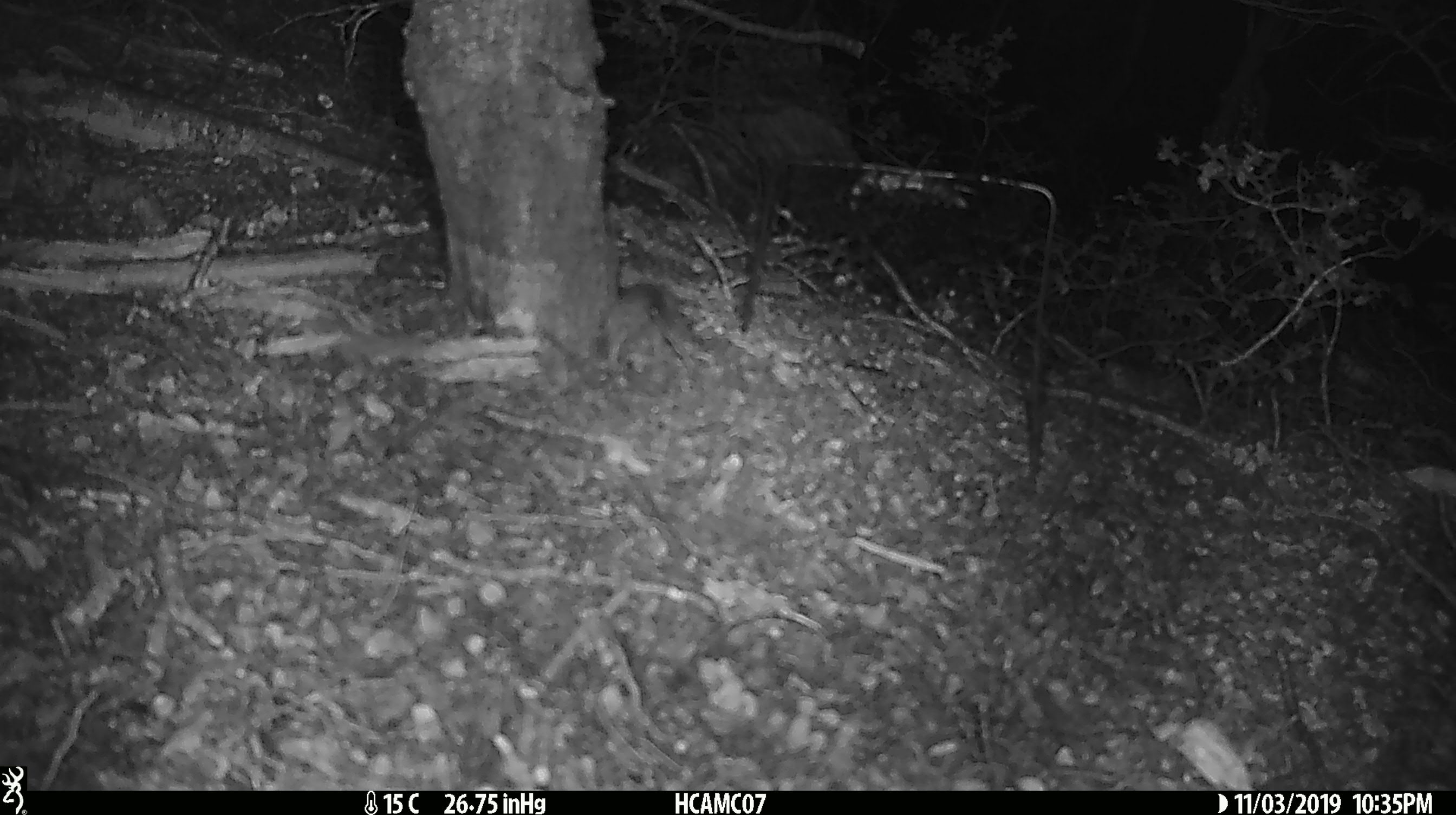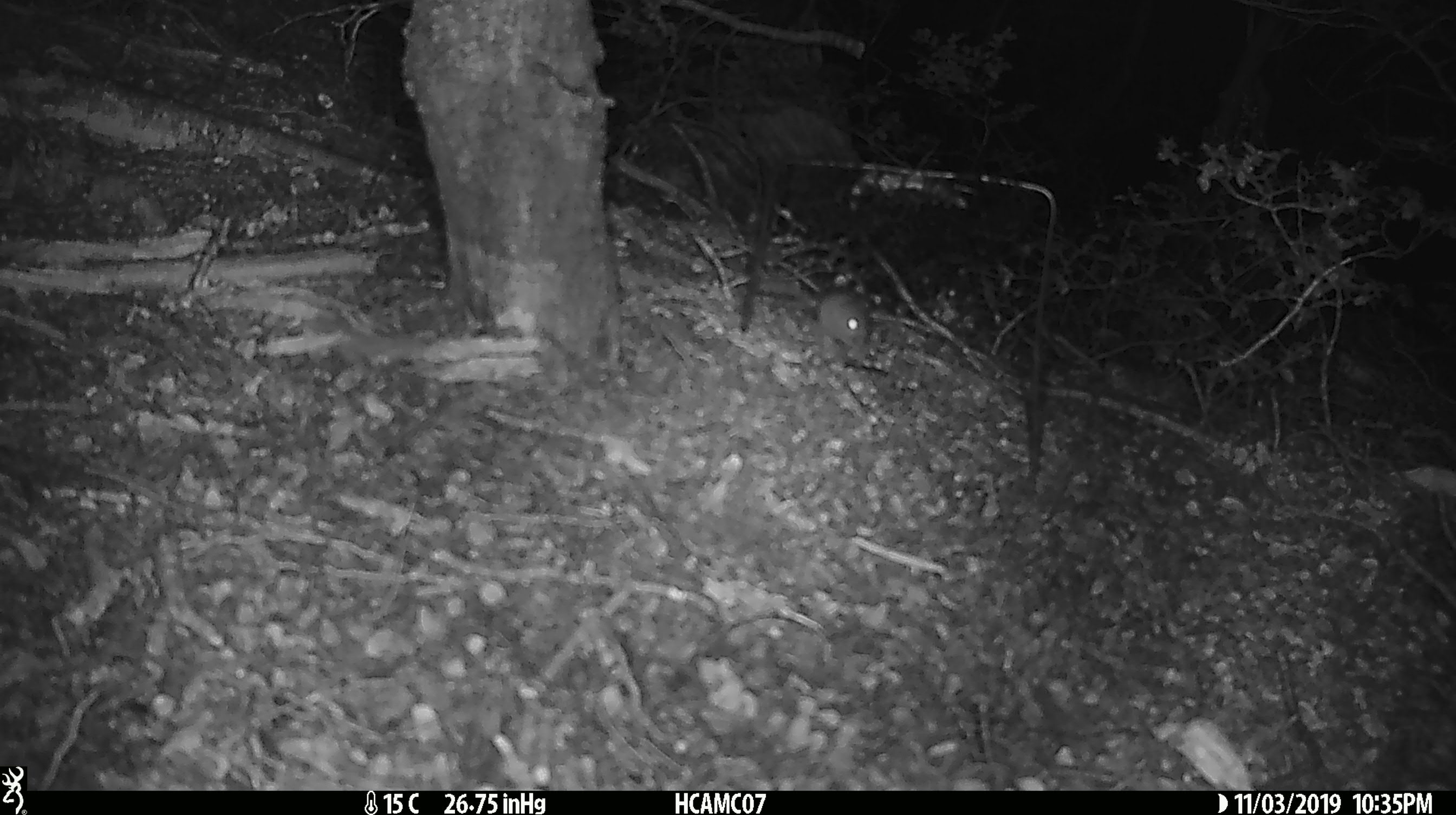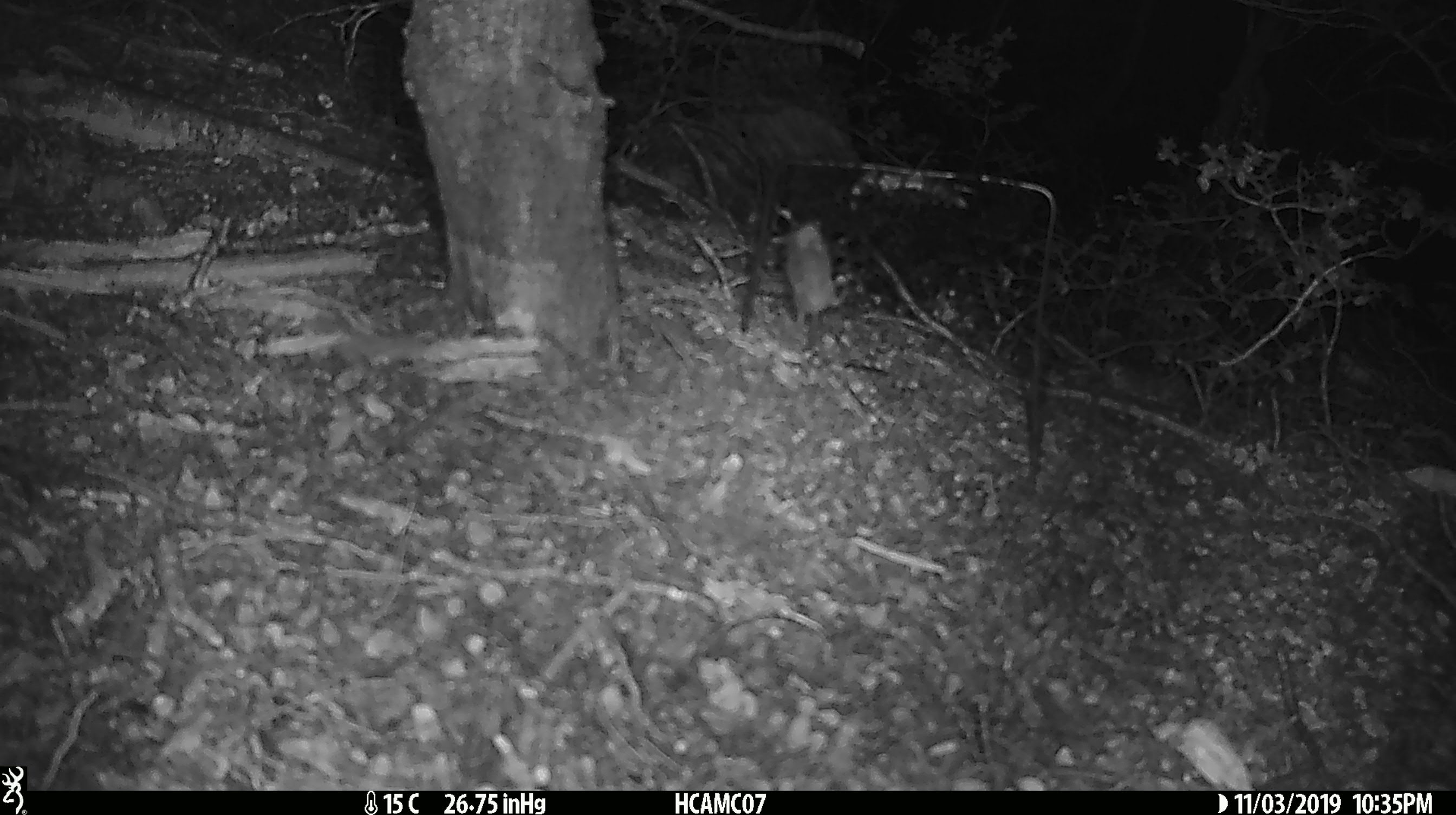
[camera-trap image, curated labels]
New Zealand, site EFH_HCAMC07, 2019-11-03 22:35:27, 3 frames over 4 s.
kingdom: Animalia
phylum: Chordata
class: Mammalia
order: Rodentia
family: Muridae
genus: Mus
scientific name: Mus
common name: mouse